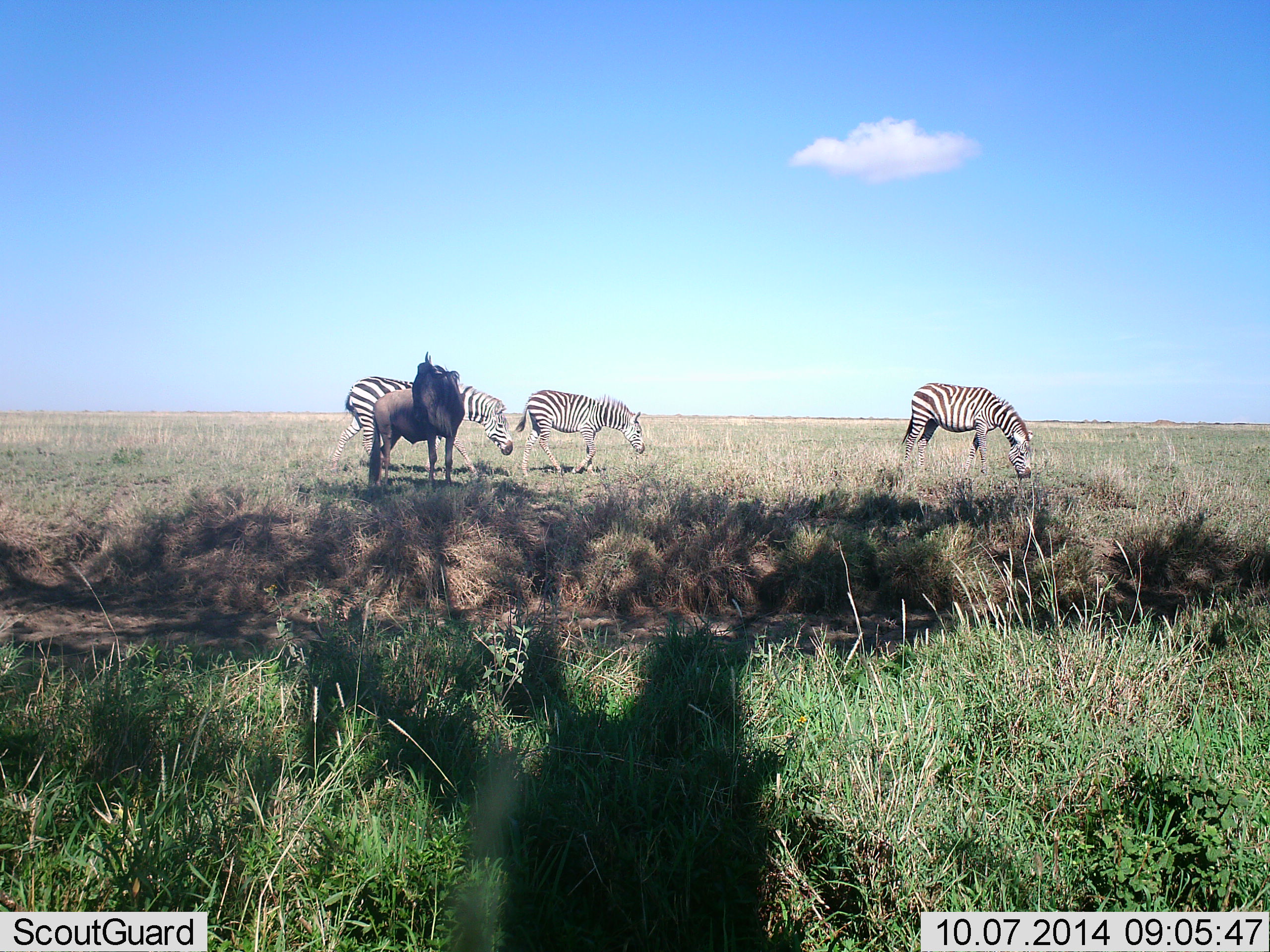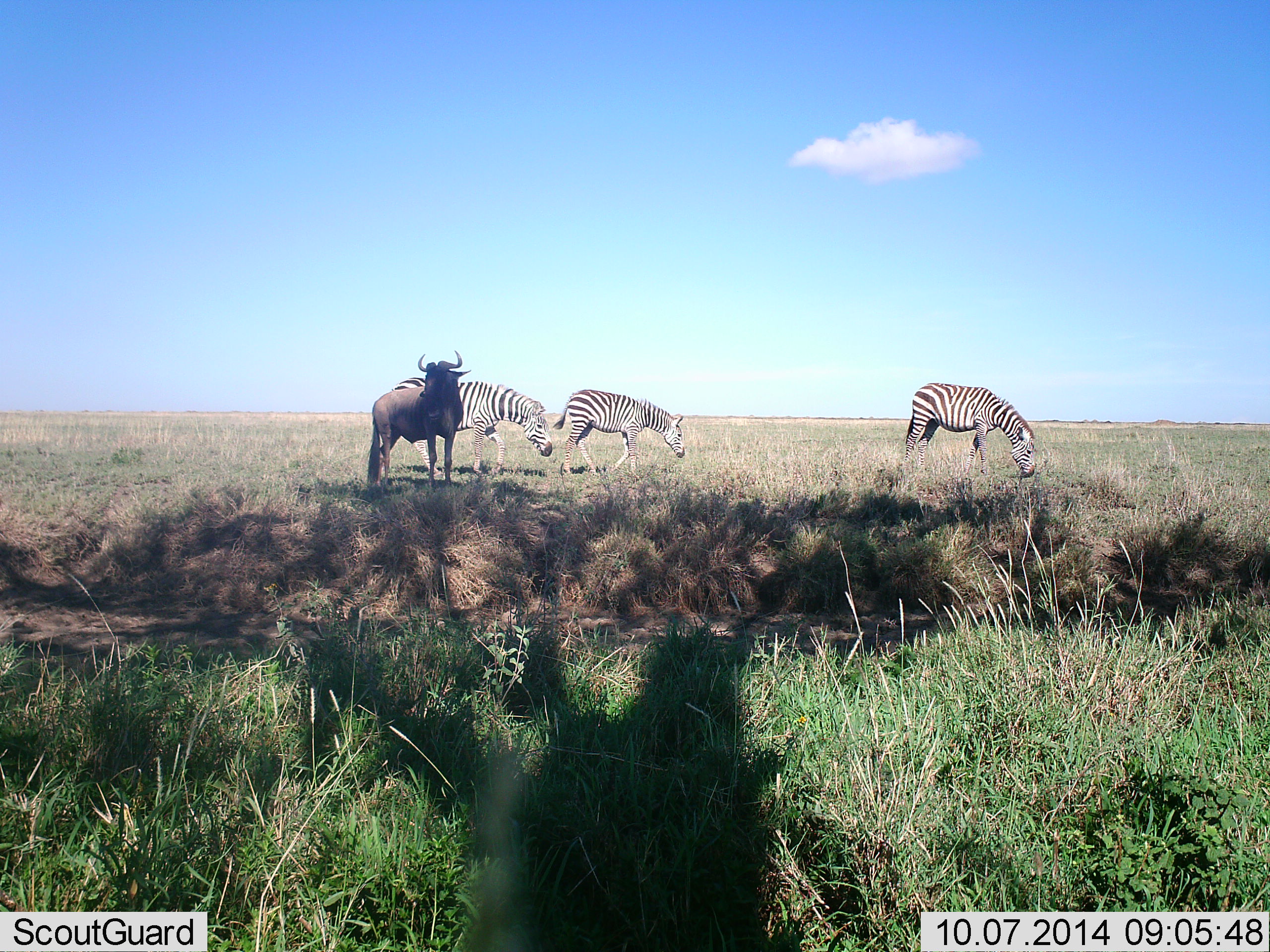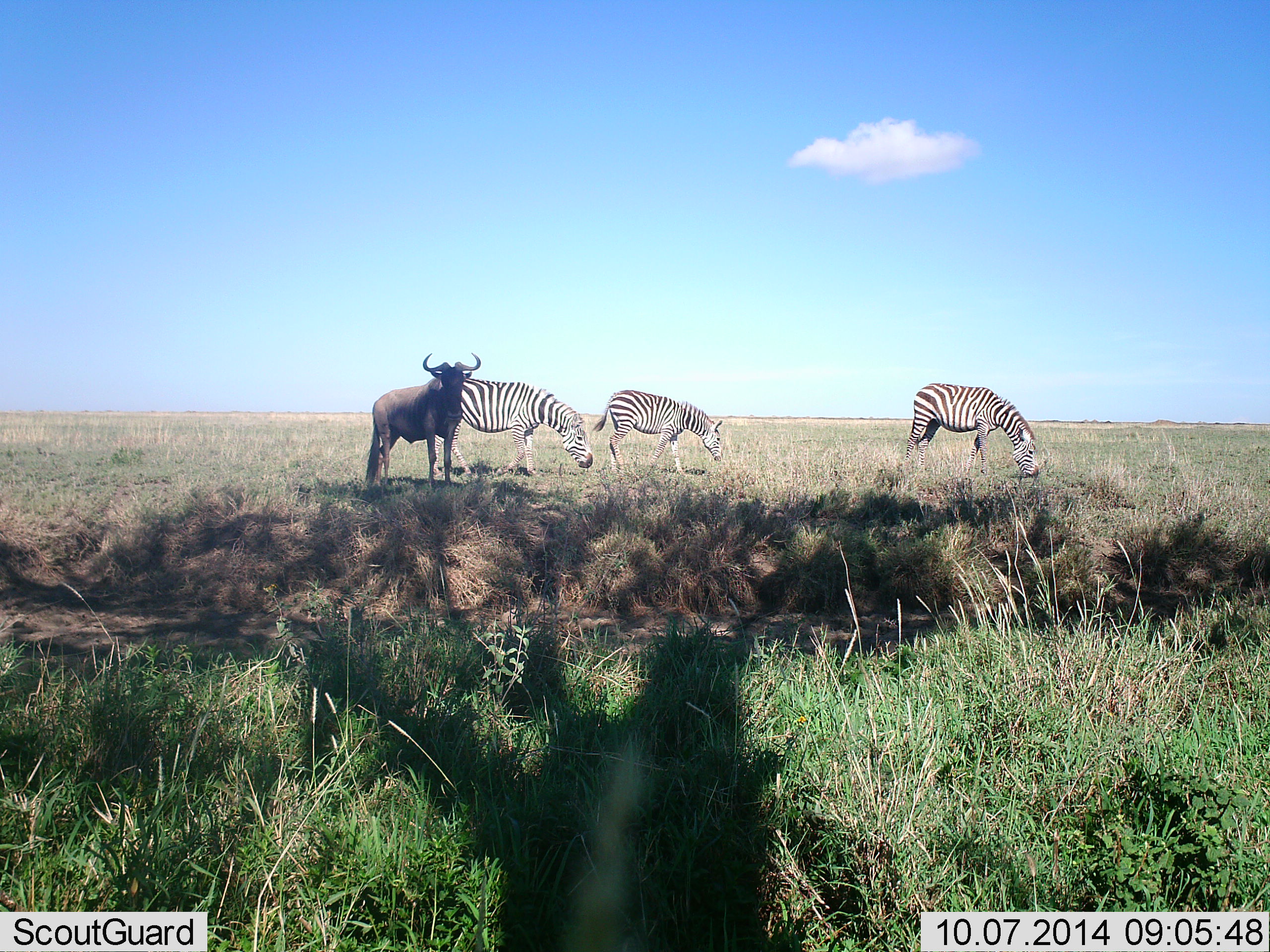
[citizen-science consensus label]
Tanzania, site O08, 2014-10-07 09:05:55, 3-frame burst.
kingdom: Animalia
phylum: Chordata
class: Mammalia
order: Artiodactyla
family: Bovidae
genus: Connochaetes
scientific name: Connochaetes taurinus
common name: blue wildebeest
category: wildebeest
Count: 1.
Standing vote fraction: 100%.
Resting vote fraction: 0%.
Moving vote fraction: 0%.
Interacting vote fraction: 0%.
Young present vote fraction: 0%.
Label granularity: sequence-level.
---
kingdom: Animalia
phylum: Chordata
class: Mammalia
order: Perissodactyla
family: Equidae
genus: Equus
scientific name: Equus quagga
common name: plains zebra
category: zebra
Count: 3.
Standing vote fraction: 10%.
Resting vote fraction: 0%.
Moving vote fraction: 70%.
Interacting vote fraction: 0%.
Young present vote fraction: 10%.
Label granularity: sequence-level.